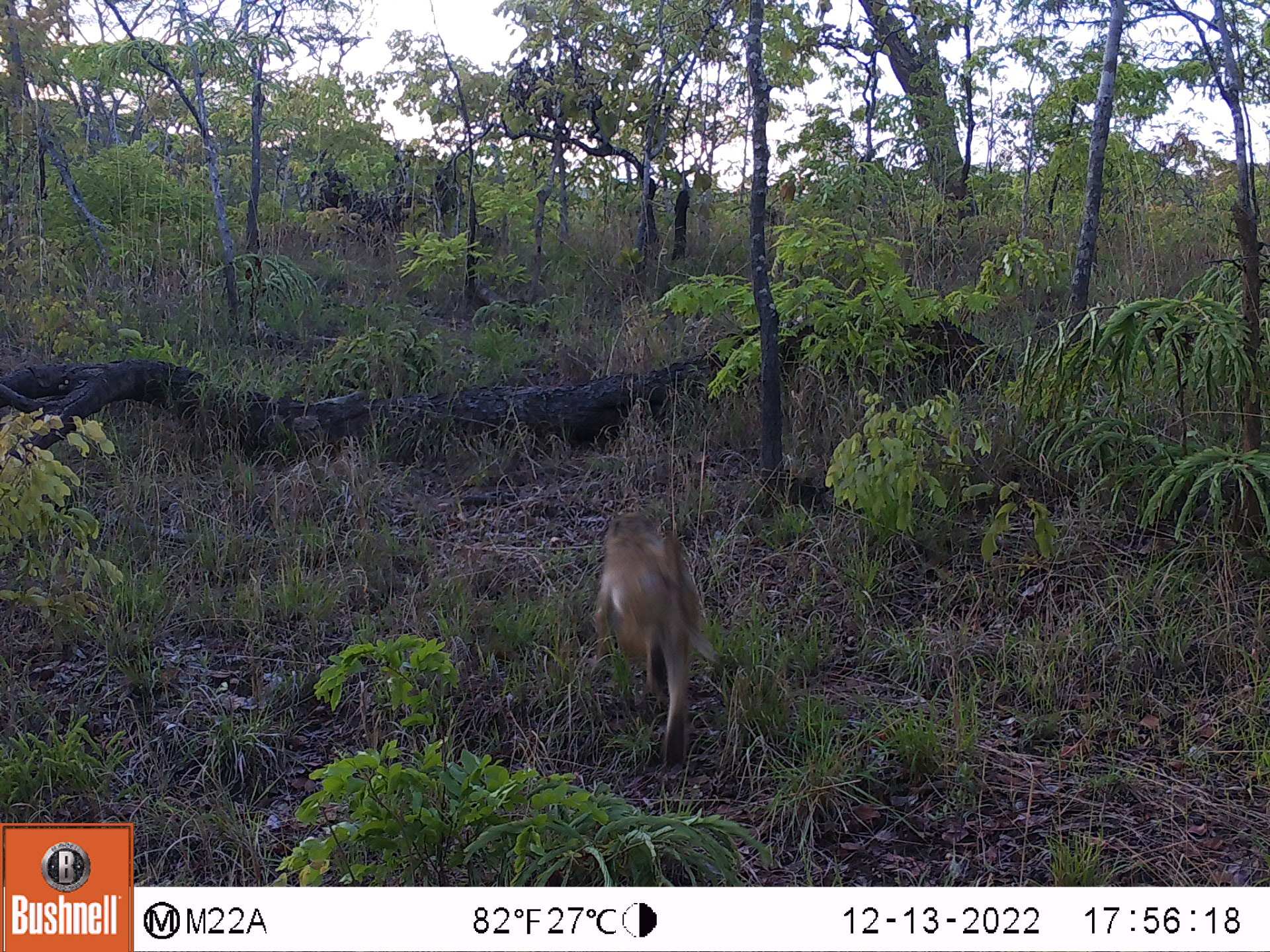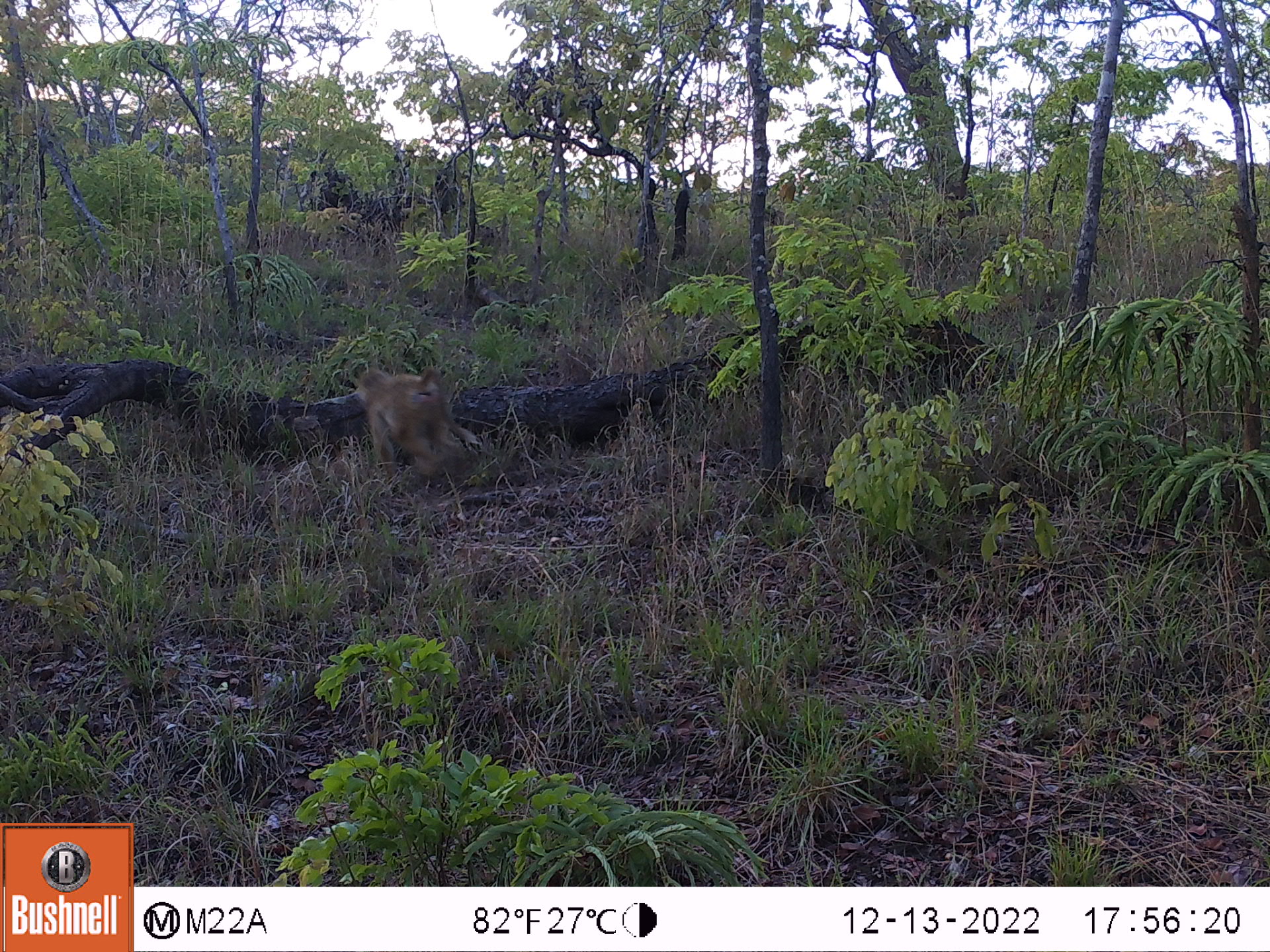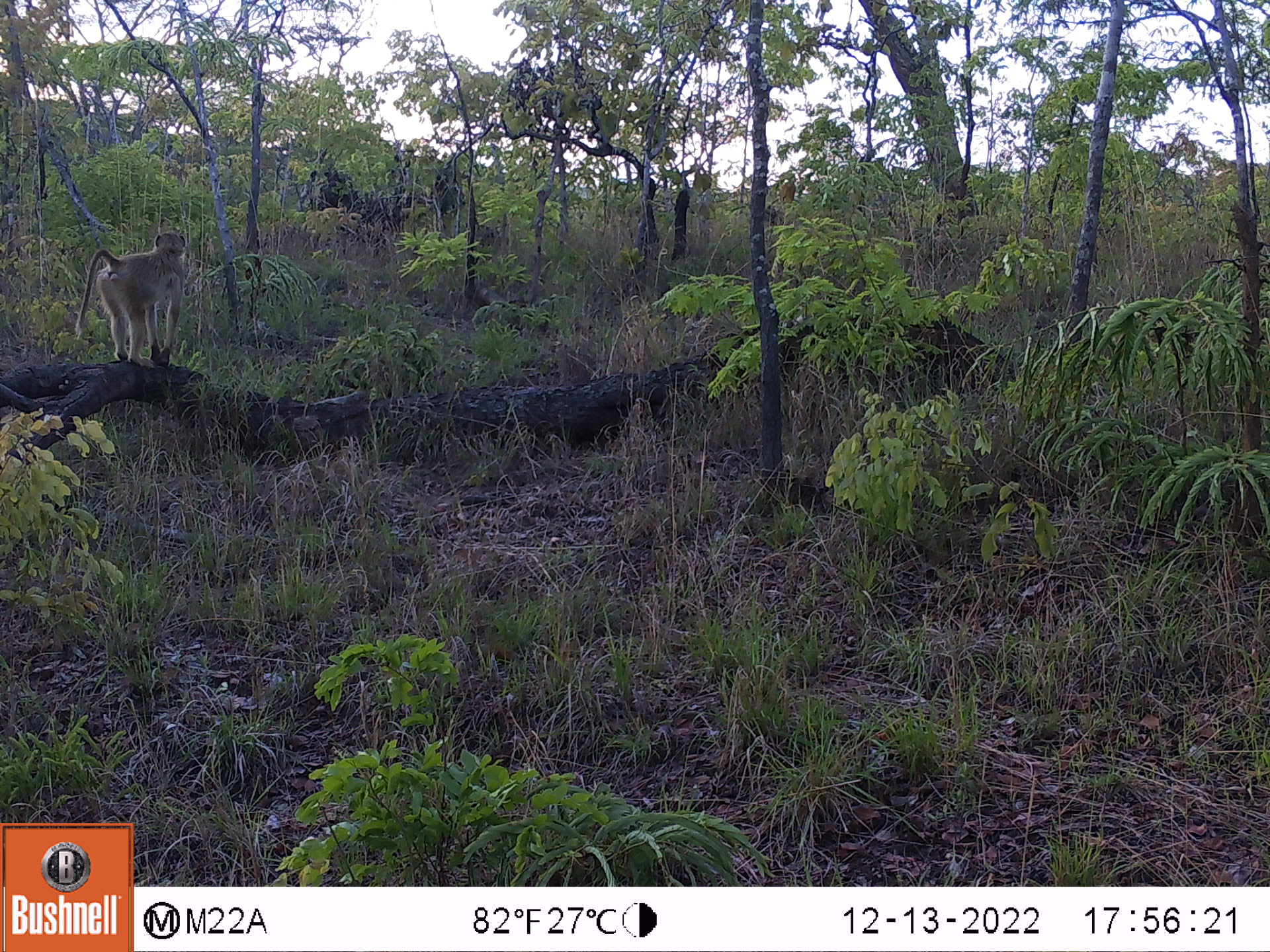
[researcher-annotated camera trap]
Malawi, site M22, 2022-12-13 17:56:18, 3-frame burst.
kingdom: Animalia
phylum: Chordata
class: Mammalia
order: Primates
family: Cercopithecidae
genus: Papio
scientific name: Papio cynocephalus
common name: yellow baboon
Yellow baboon (Papio cynocephalus), count 1.